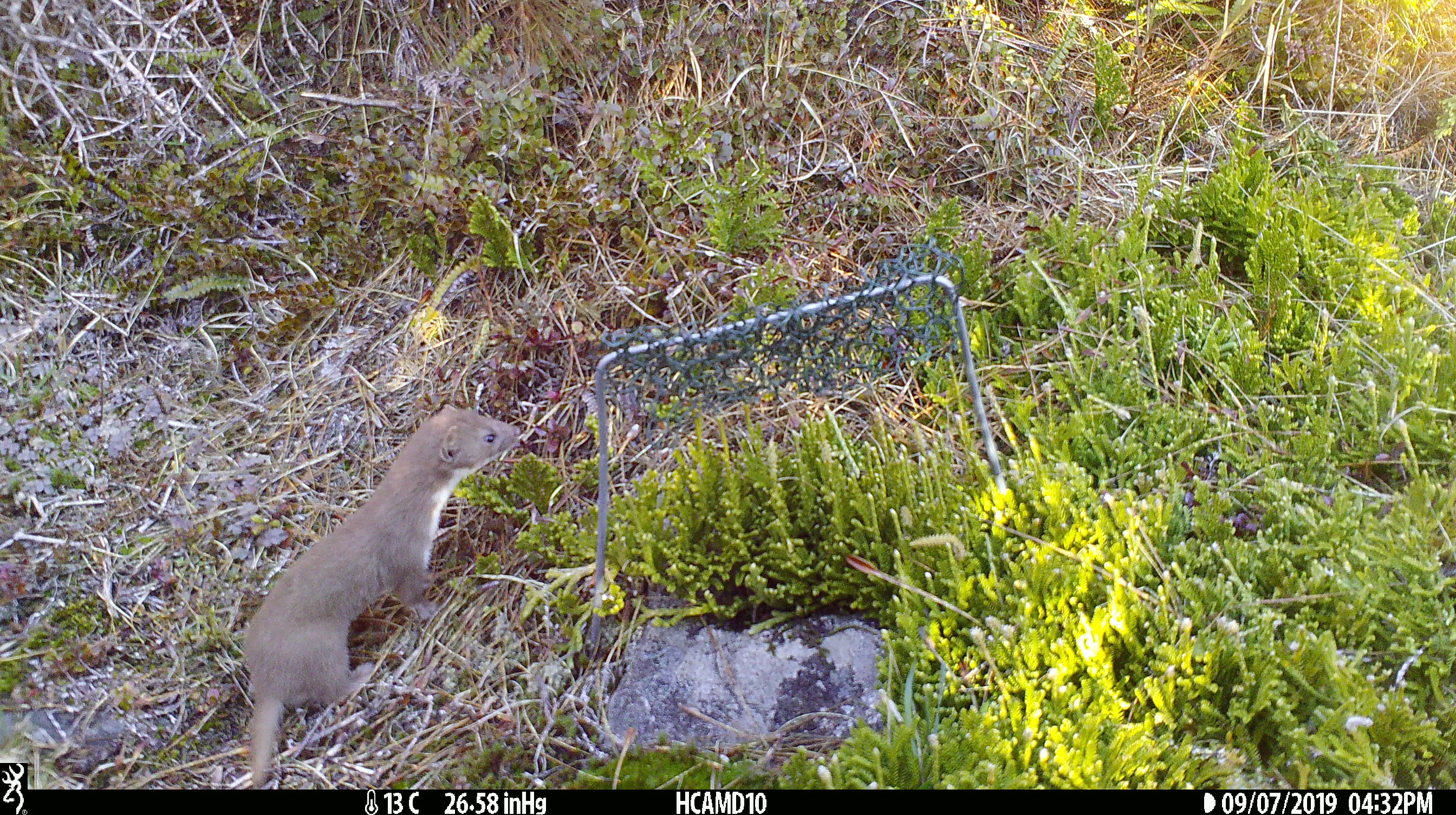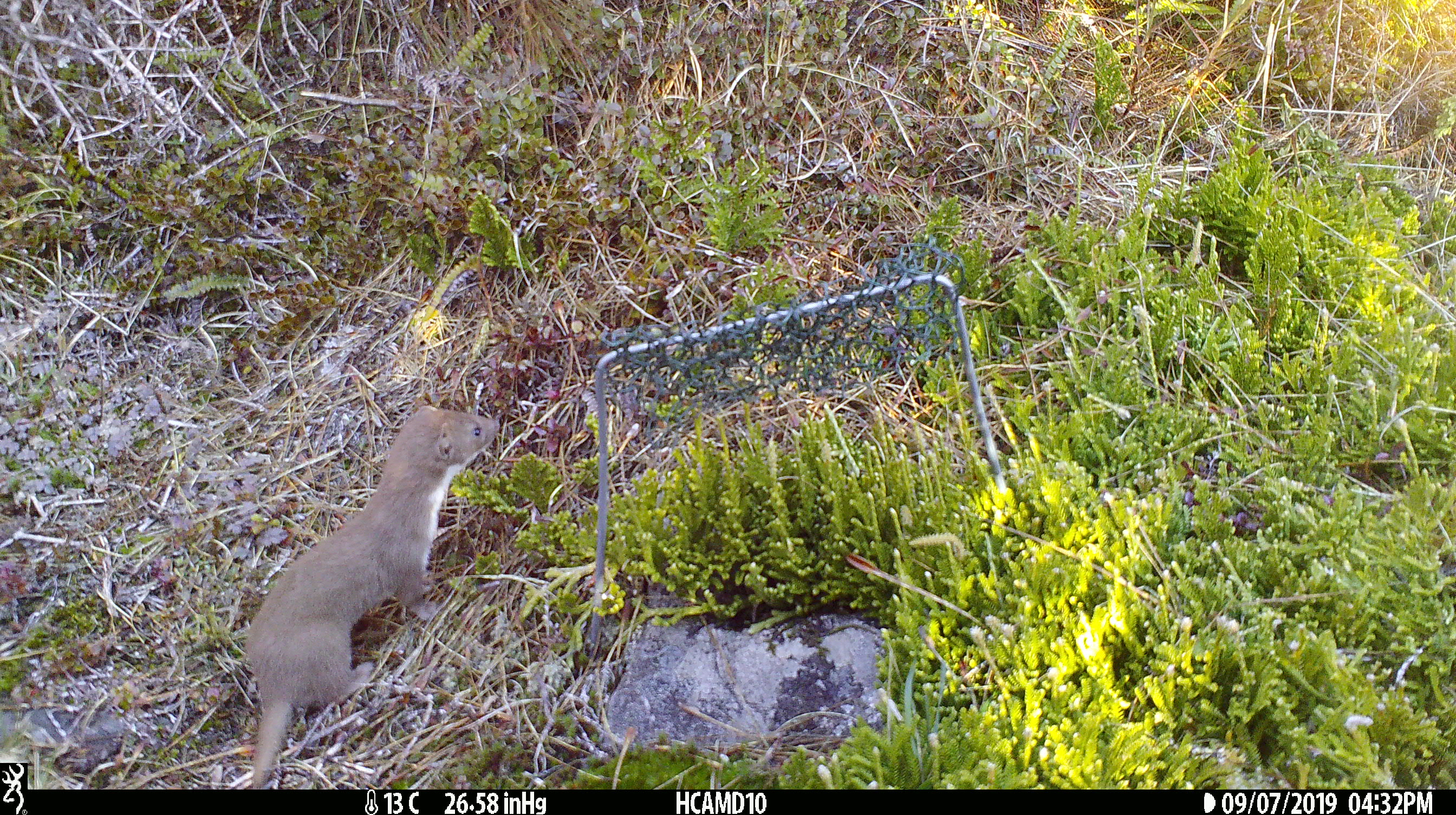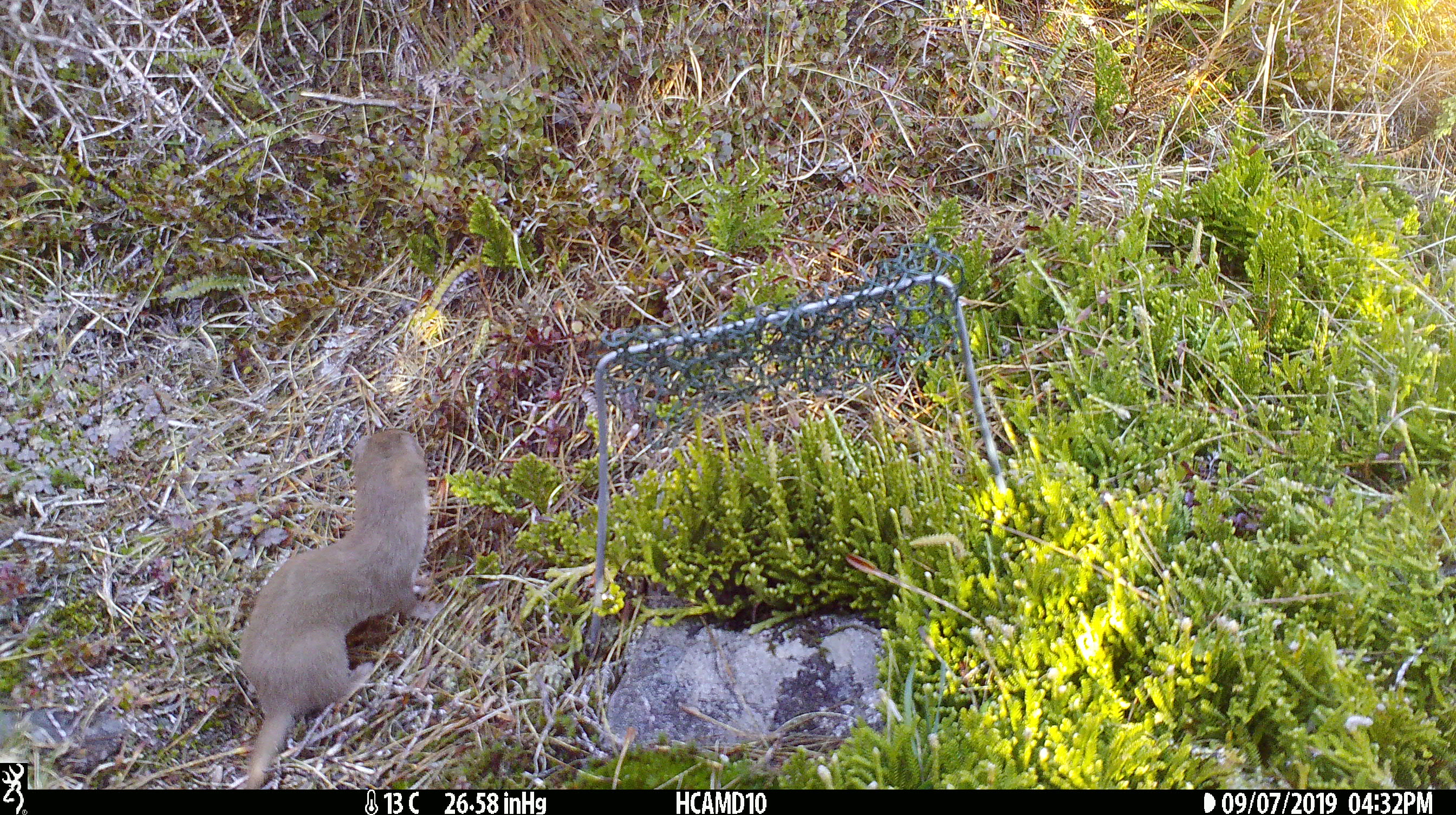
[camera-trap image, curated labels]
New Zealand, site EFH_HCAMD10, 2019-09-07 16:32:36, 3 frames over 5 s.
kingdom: Animalia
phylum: Chordata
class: Mammalia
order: Carnivora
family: Mustelidae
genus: Mustela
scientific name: Mustela nivalis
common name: least weasel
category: weasel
Weasel (least weasel) (Mustela nivalis).